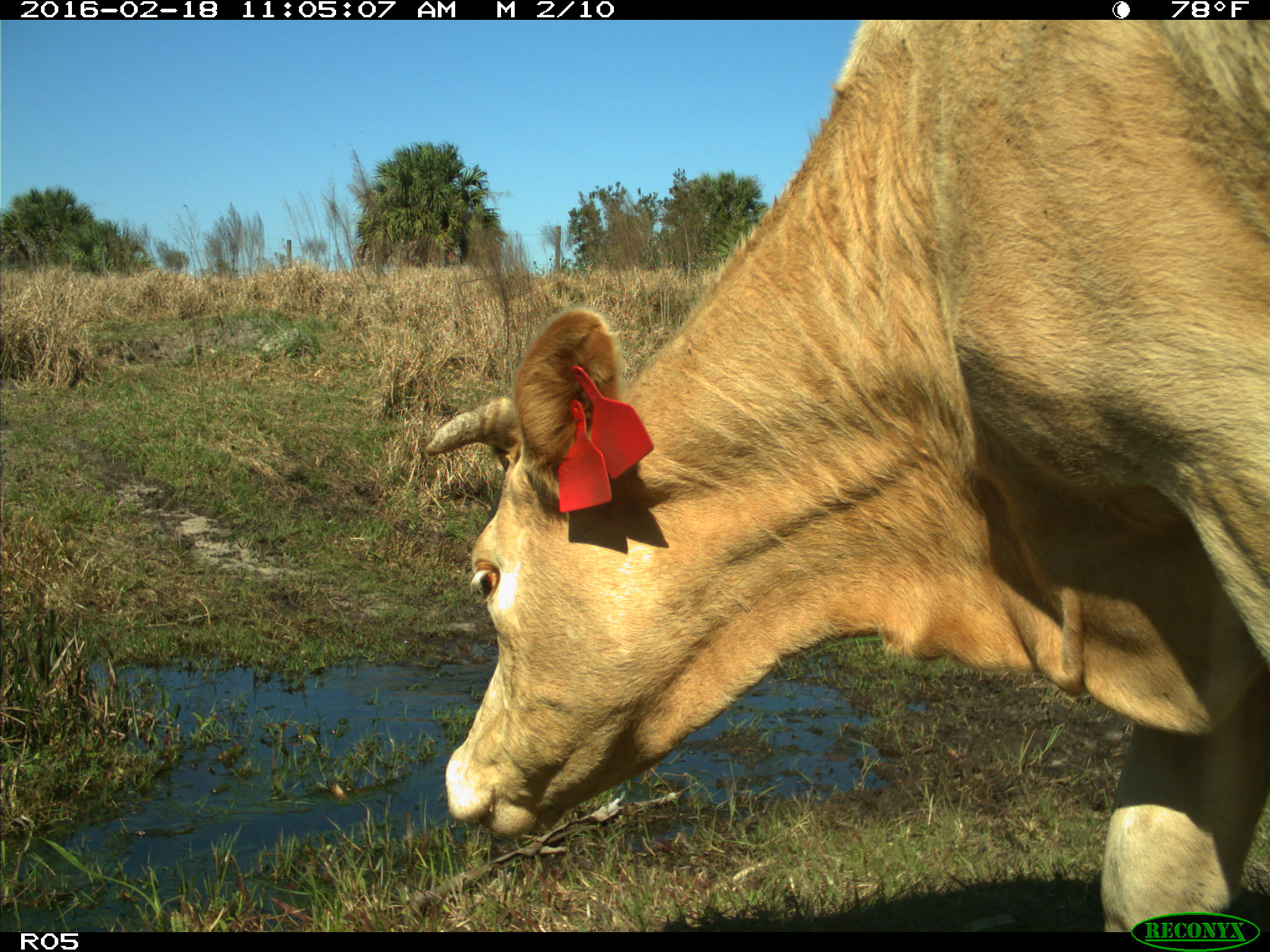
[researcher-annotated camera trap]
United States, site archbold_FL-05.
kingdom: Animalia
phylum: Chordata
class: Mammalia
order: Artiodactyla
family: Bovidae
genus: Bos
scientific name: Bos taurus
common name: domestic cow